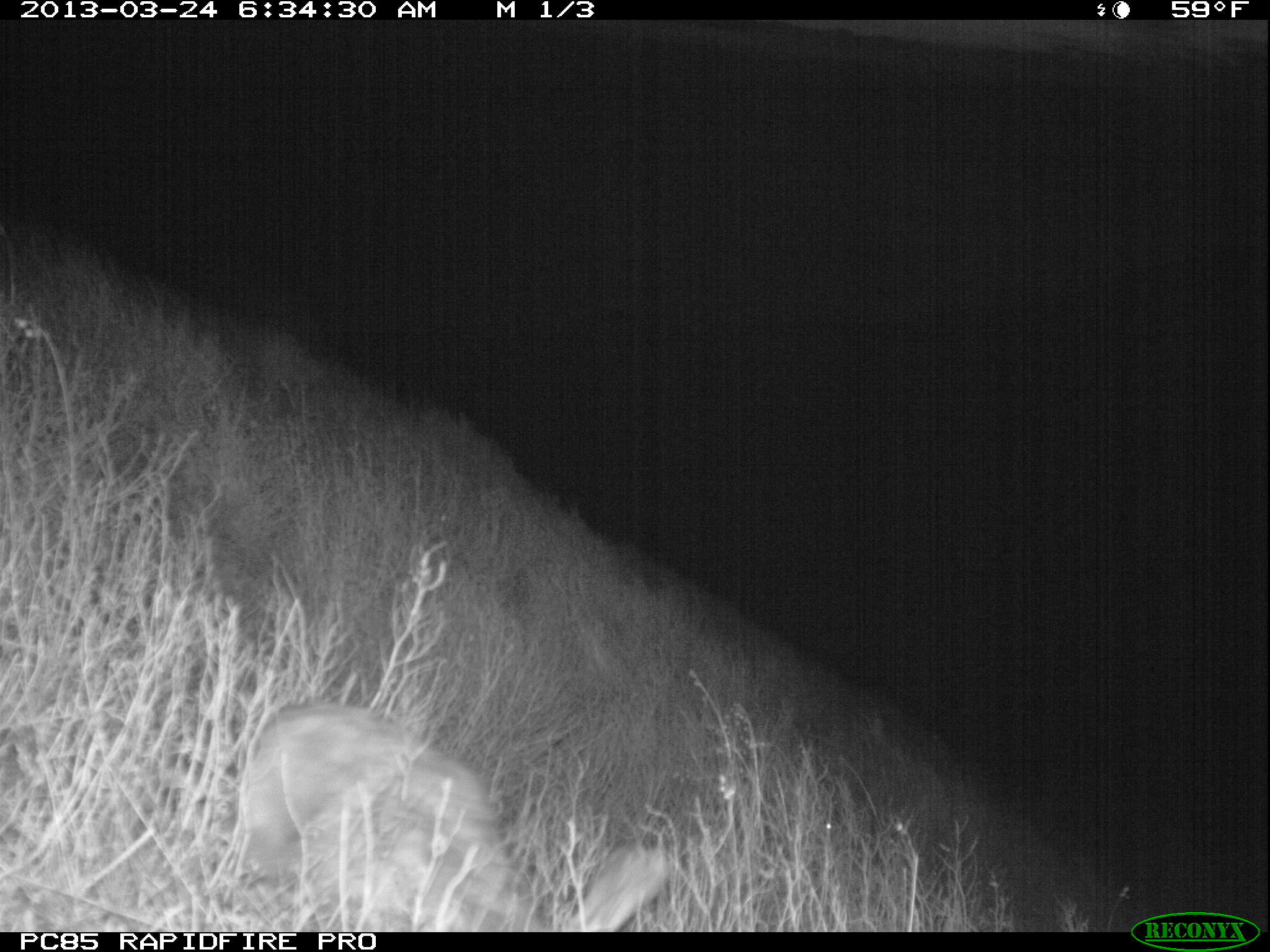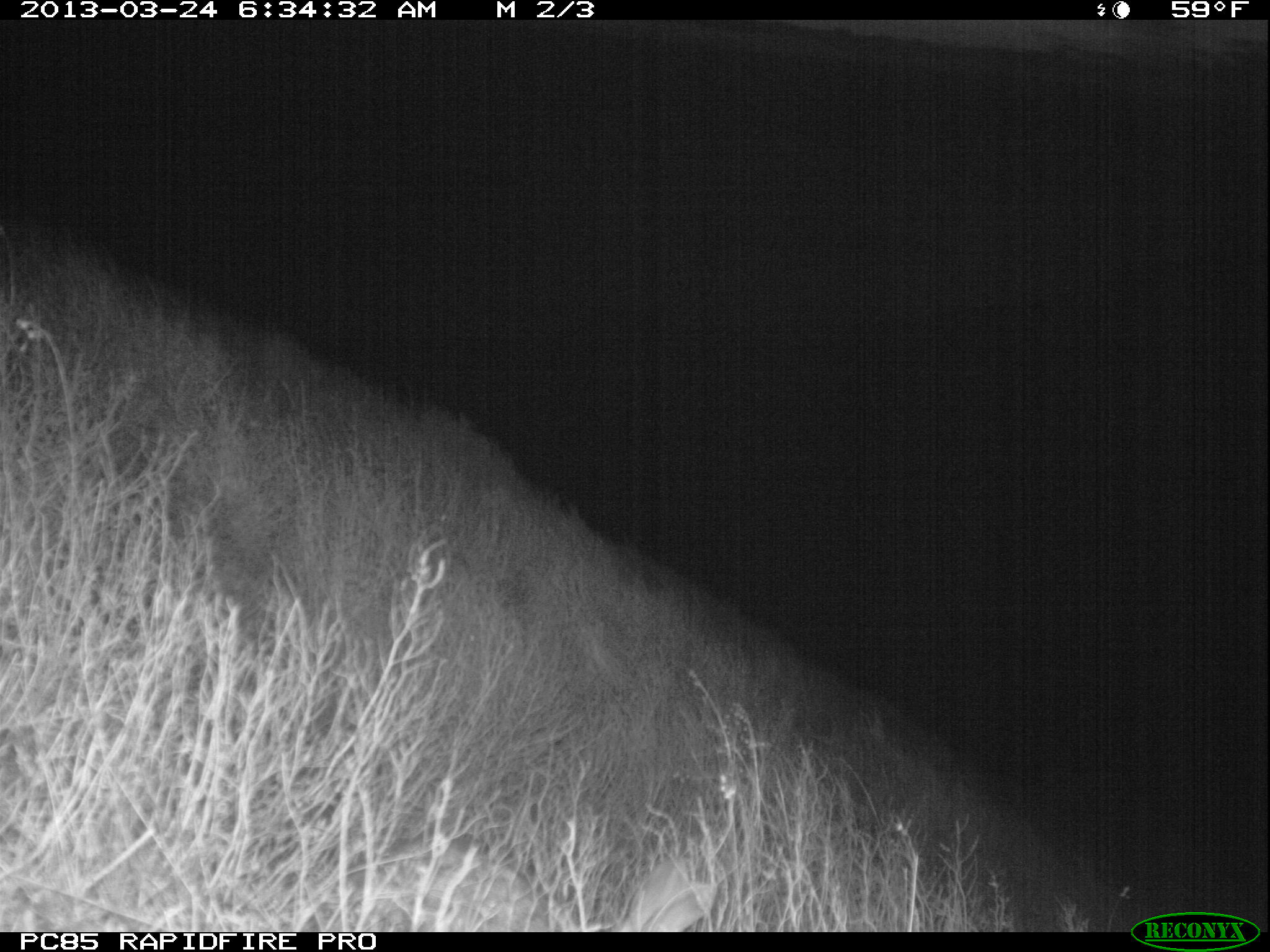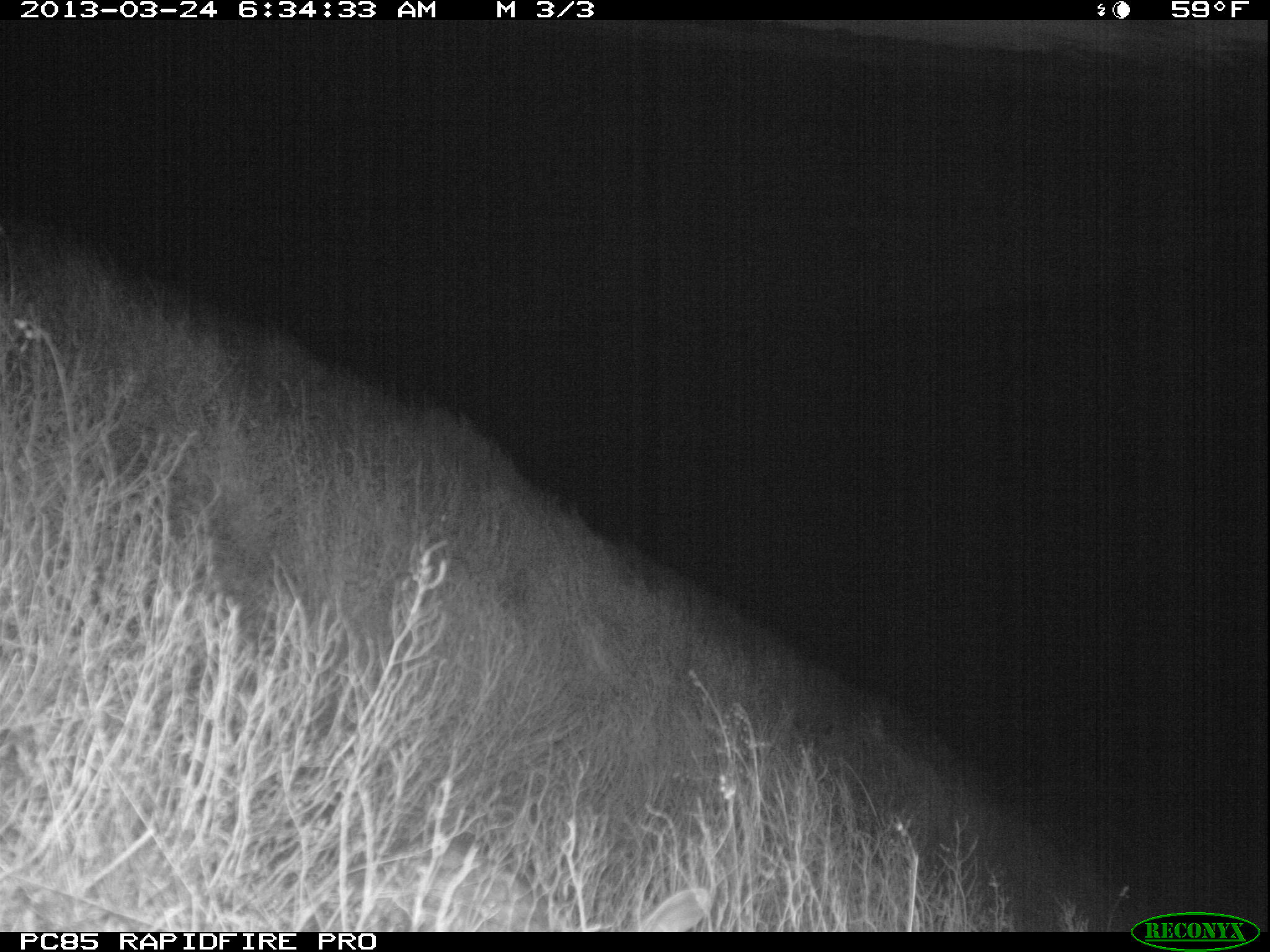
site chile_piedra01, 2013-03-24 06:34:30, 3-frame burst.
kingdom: Animalia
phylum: Chordata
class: Mammalia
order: Lagomorpha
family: Leporidae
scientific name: Leporidae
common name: rabbits and hares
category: rabbit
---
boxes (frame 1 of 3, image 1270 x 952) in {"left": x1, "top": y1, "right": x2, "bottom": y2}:
rabbit: {"left": 223, "top": 701, "right": 670, "bottom": 933}; {"left": 806, "top": 803, "right": 869, "bottom": 872}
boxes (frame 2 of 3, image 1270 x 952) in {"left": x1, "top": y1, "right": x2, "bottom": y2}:
rabbit: {"left": 397, "top": 828, "right": 726, "bottom": 931}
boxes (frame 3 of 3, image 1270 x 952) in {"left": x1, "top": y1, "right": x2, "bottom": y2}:
rabbit: {"left": 378, "top": 833, "right": 717, "bottom": 932}